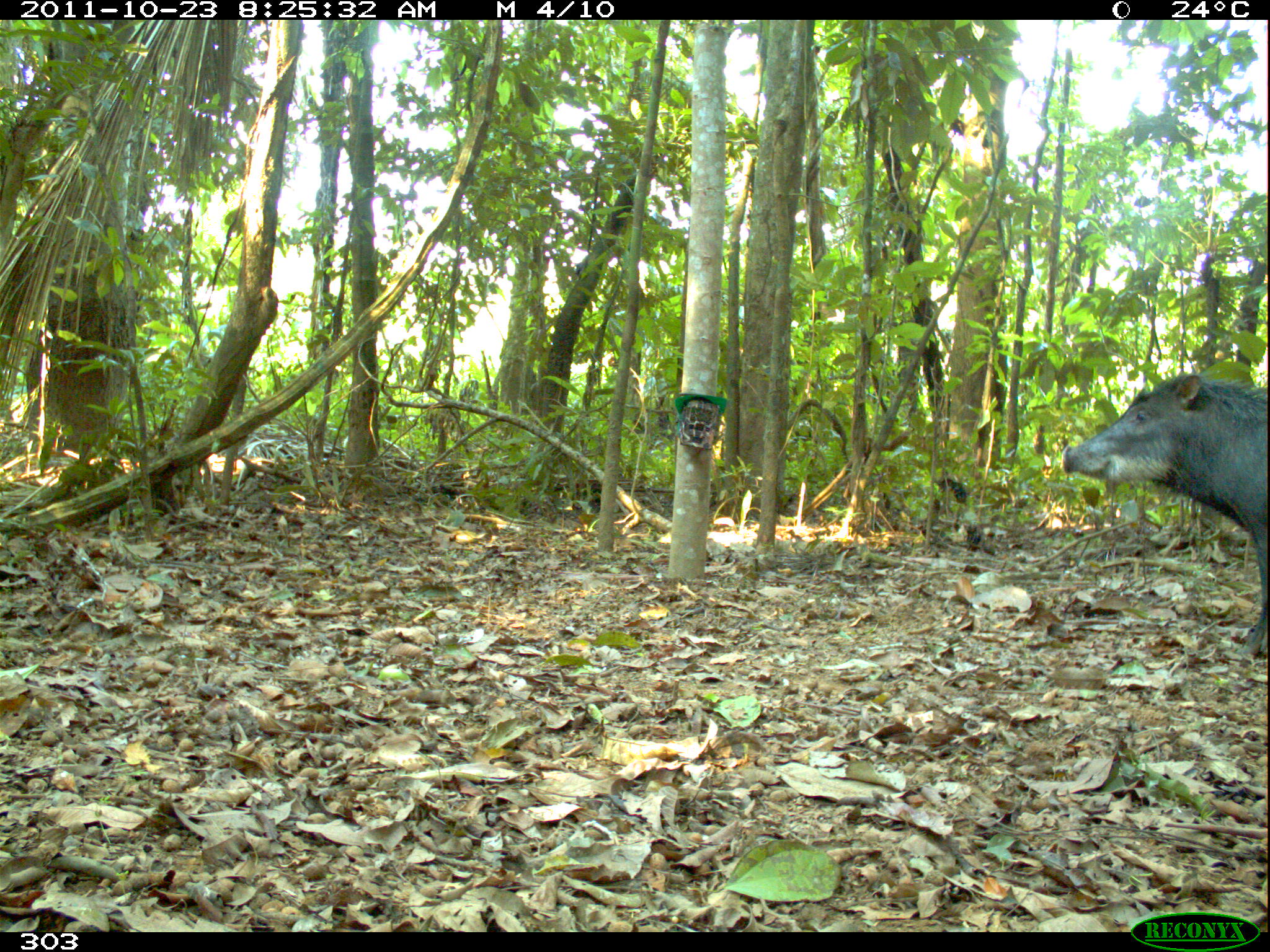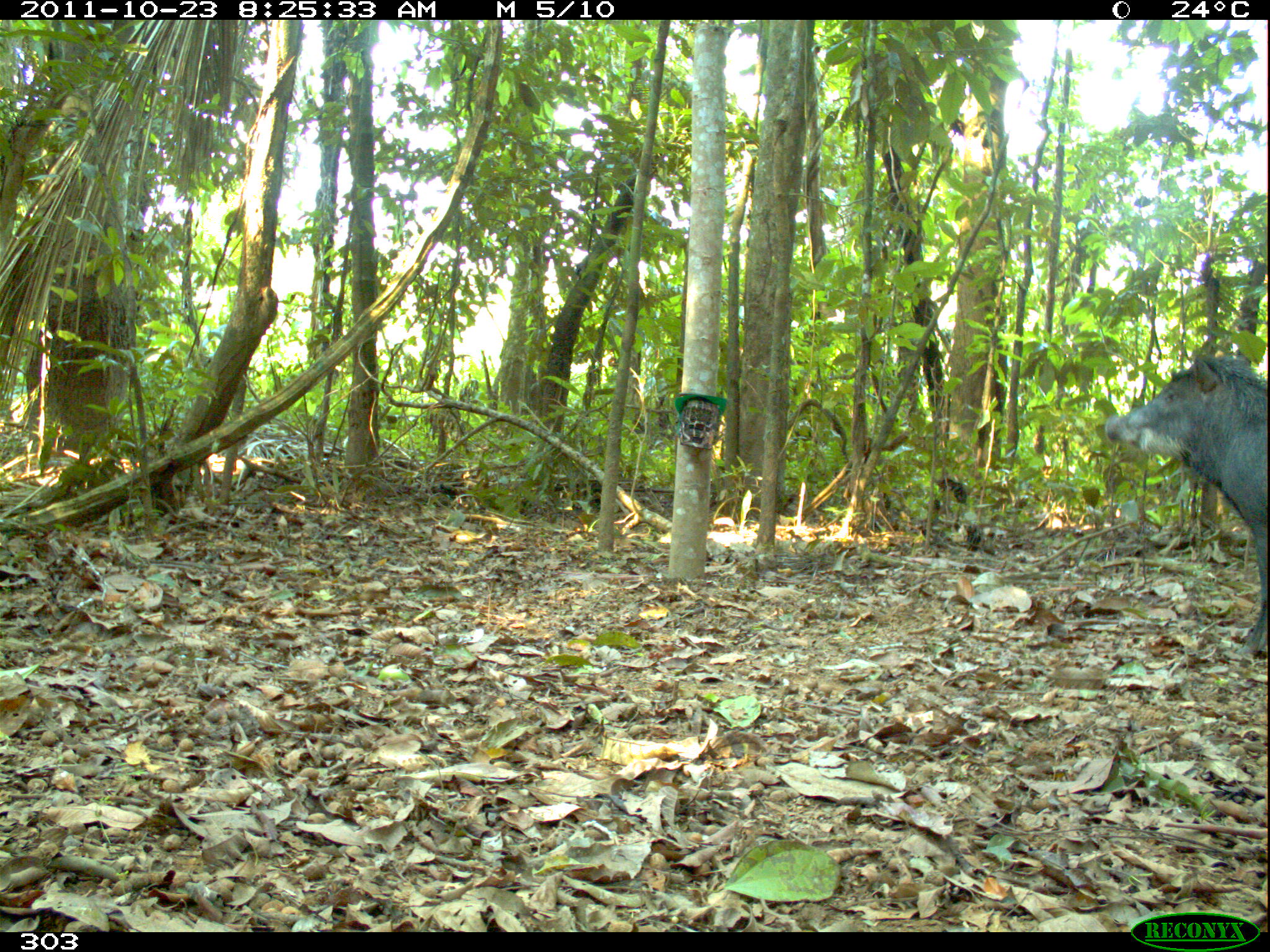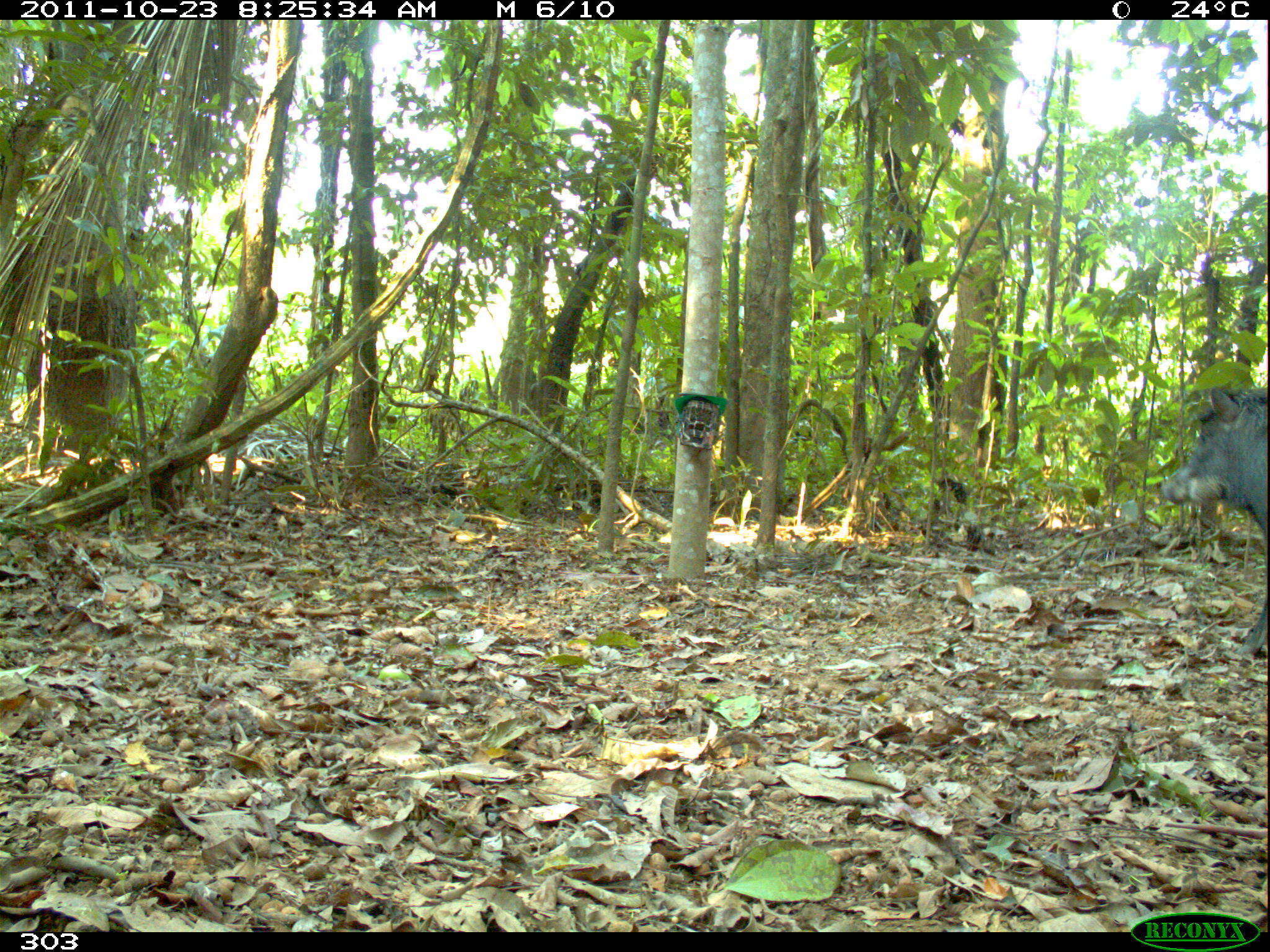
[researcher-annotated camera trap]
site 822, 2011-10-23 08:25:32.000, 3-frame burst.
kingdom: Animalia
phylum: Chordata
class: Mammalia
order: Artiodactyla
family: Tayassuidae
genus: Tayassu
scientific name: Tayassu pecari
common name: white-lipped peccary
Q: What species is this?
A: Tayassu pecari (white-lipped peccary).